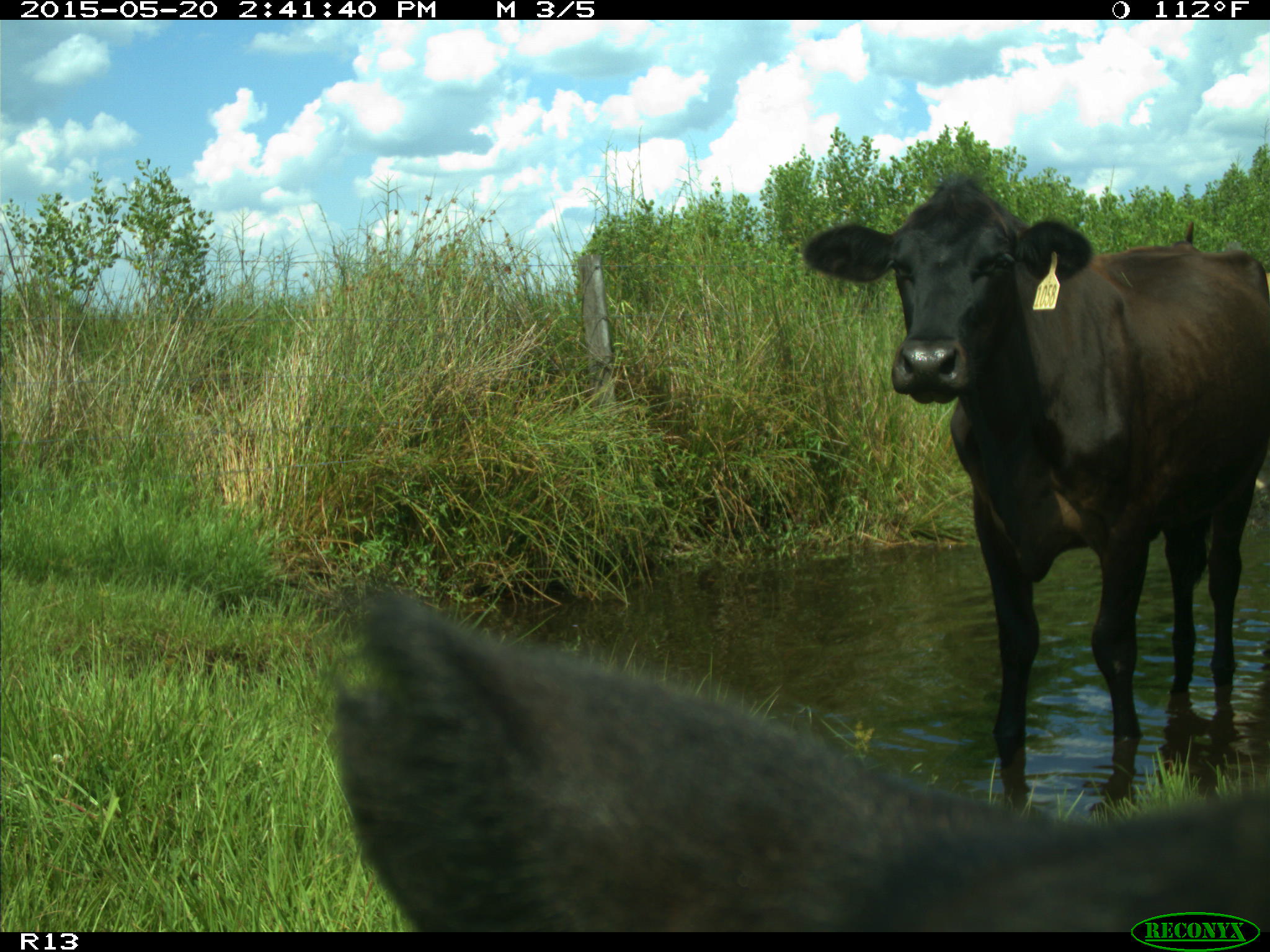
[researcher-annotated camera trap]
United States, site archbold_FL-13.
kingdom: Animalia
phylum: Chordata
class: Mammalia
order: Artiodactyla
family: Bovidae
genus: Bos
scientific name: Bos taurus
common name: domestic cow